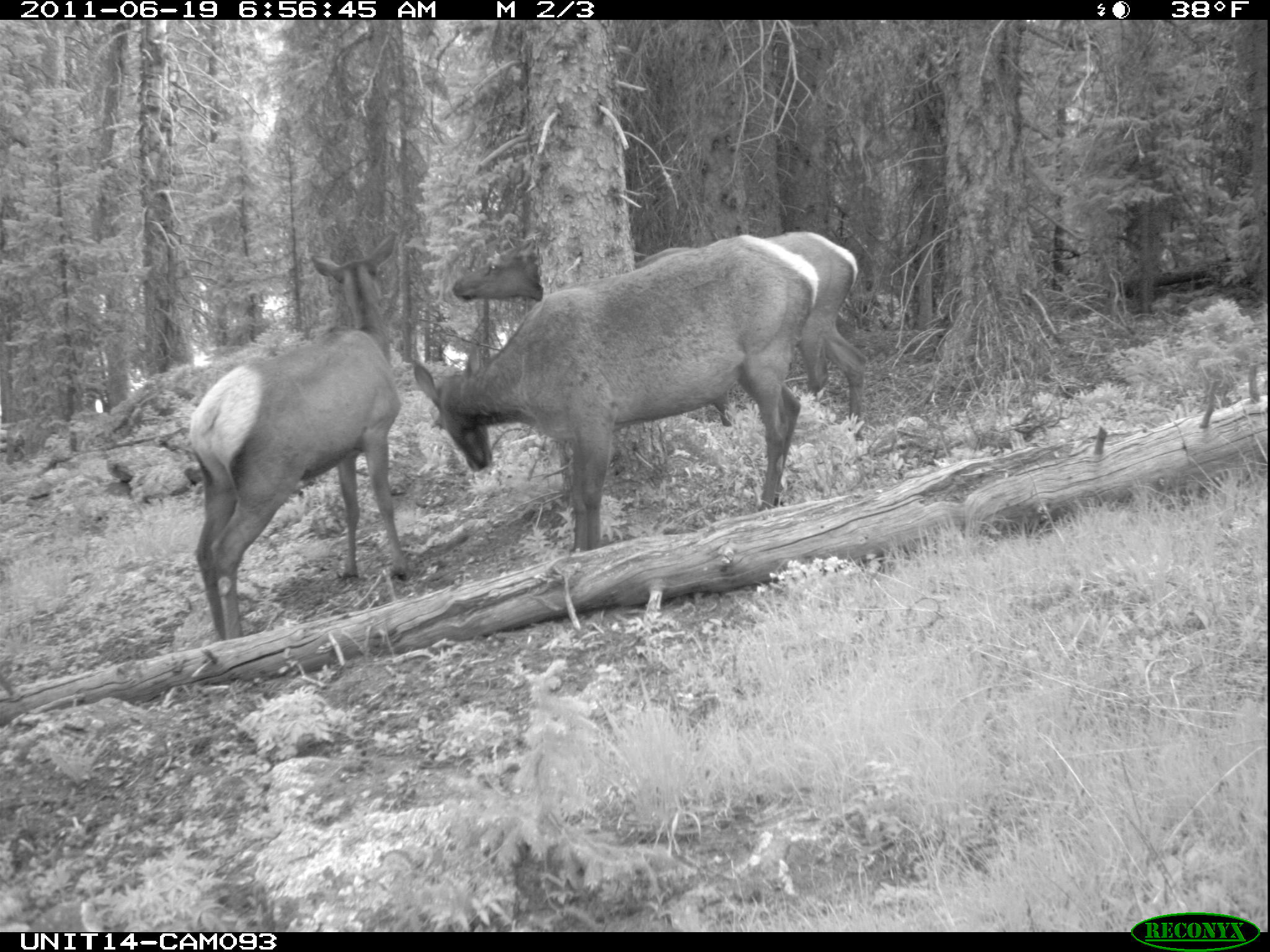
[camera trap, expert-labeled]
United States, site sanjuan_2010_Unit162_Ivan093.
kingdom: Animalia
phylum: Chordata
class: Mammalia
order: Artiodactyla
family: Cervidae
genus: Cervus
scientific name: Cervus elaphus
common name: red deer